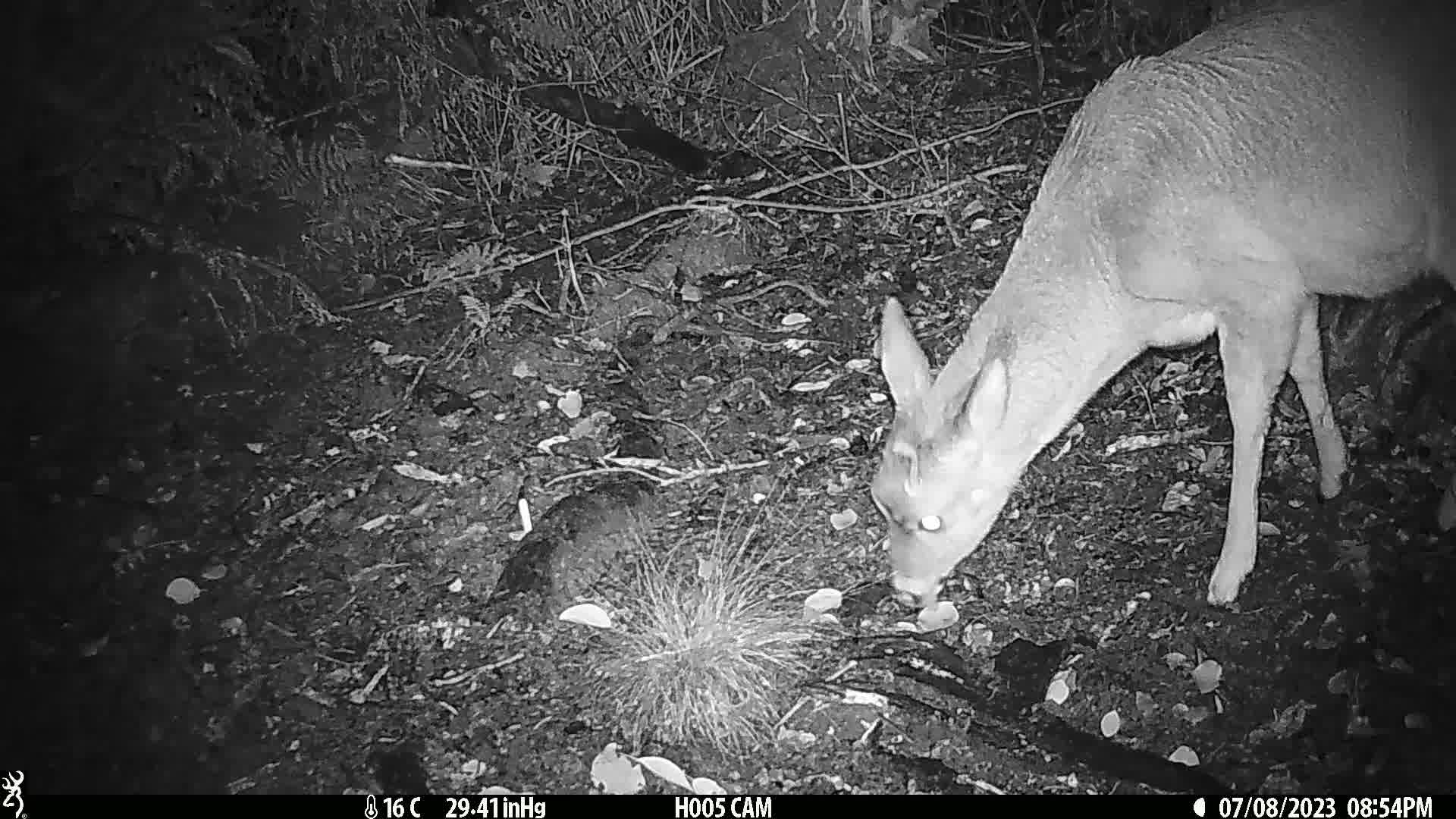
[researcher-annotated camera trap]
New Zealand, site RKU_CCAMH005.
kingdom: Animalia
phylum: Chordata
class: Mammalia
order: Artiodactyla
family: Cervidae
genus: Odocoileus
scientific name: Odocoileus virginianus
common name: white-tailed deer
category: white tailed deer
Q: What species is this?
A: White tailed deer (white-tailed deer) (Odocoileus virginianus).